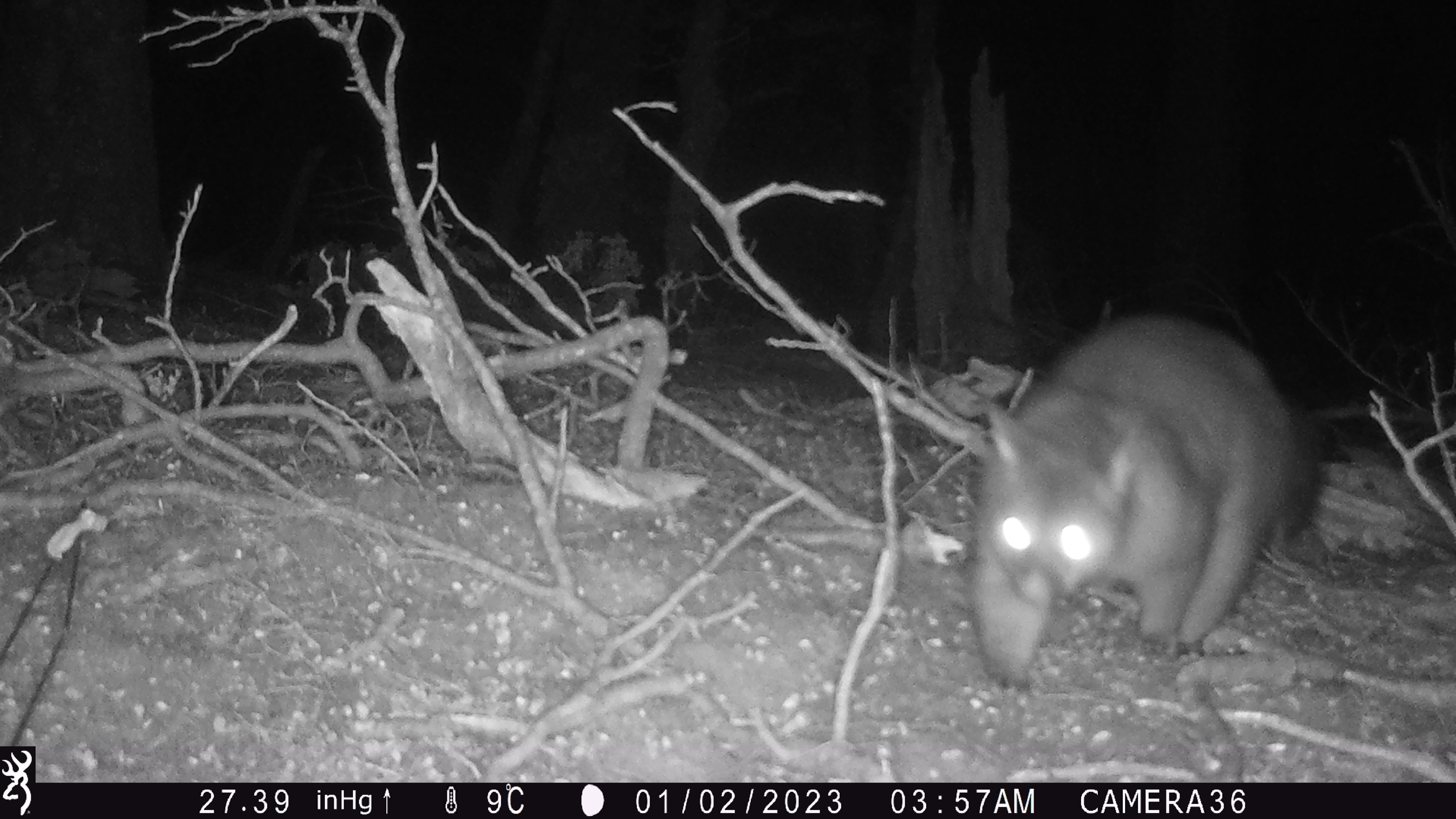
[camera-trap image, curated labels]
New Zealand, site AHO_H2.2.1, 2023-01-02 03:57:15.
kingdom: Animalia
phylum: Chordata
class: Mammalia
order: Diprotodontia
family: Phalangeridae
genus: Trichosurus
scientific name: Trichosurus vulpecula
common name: common brushtail possum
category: possum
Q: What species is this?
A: Possum (common brushtail possum) (Trichosurus vulpecula).